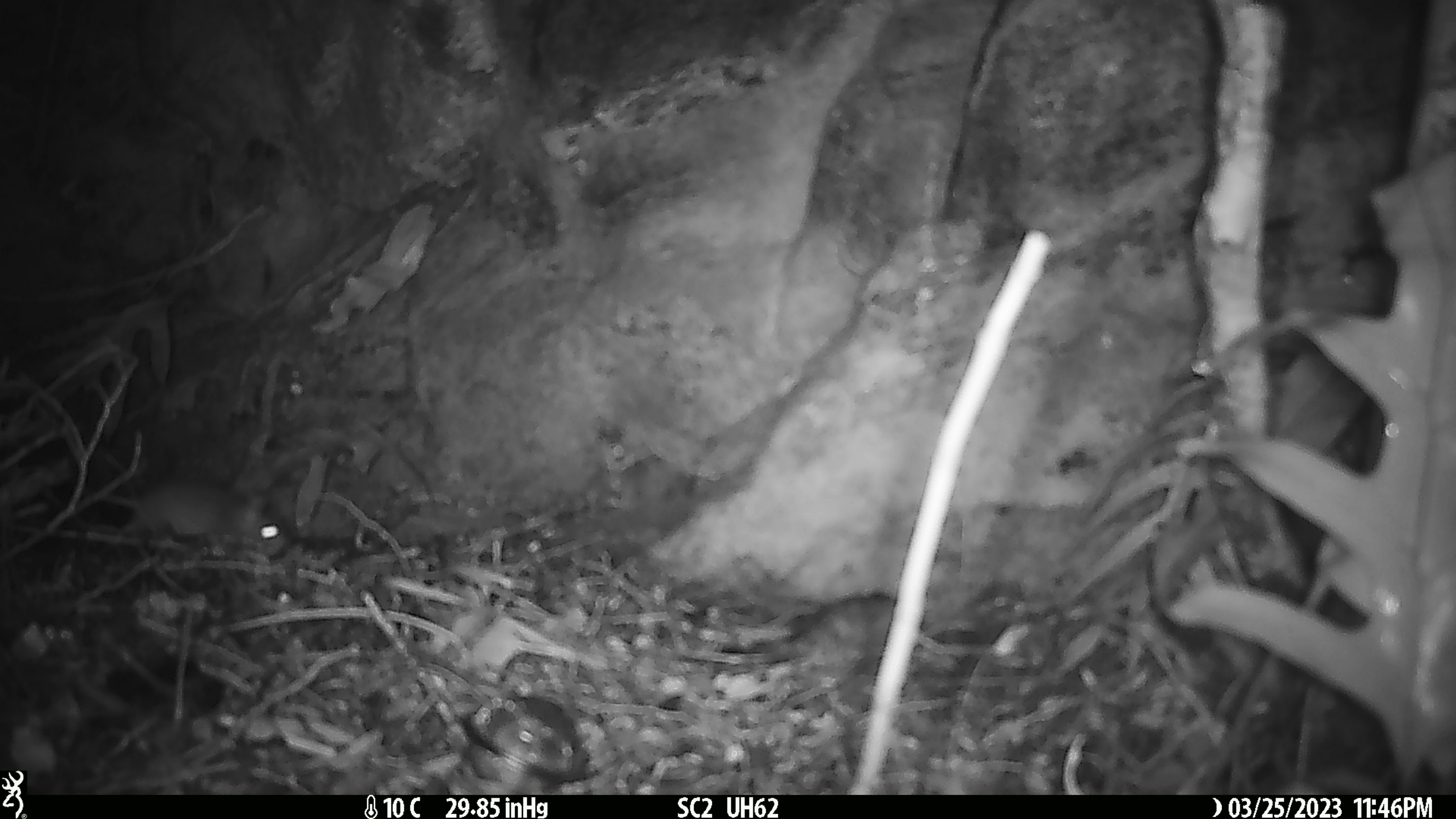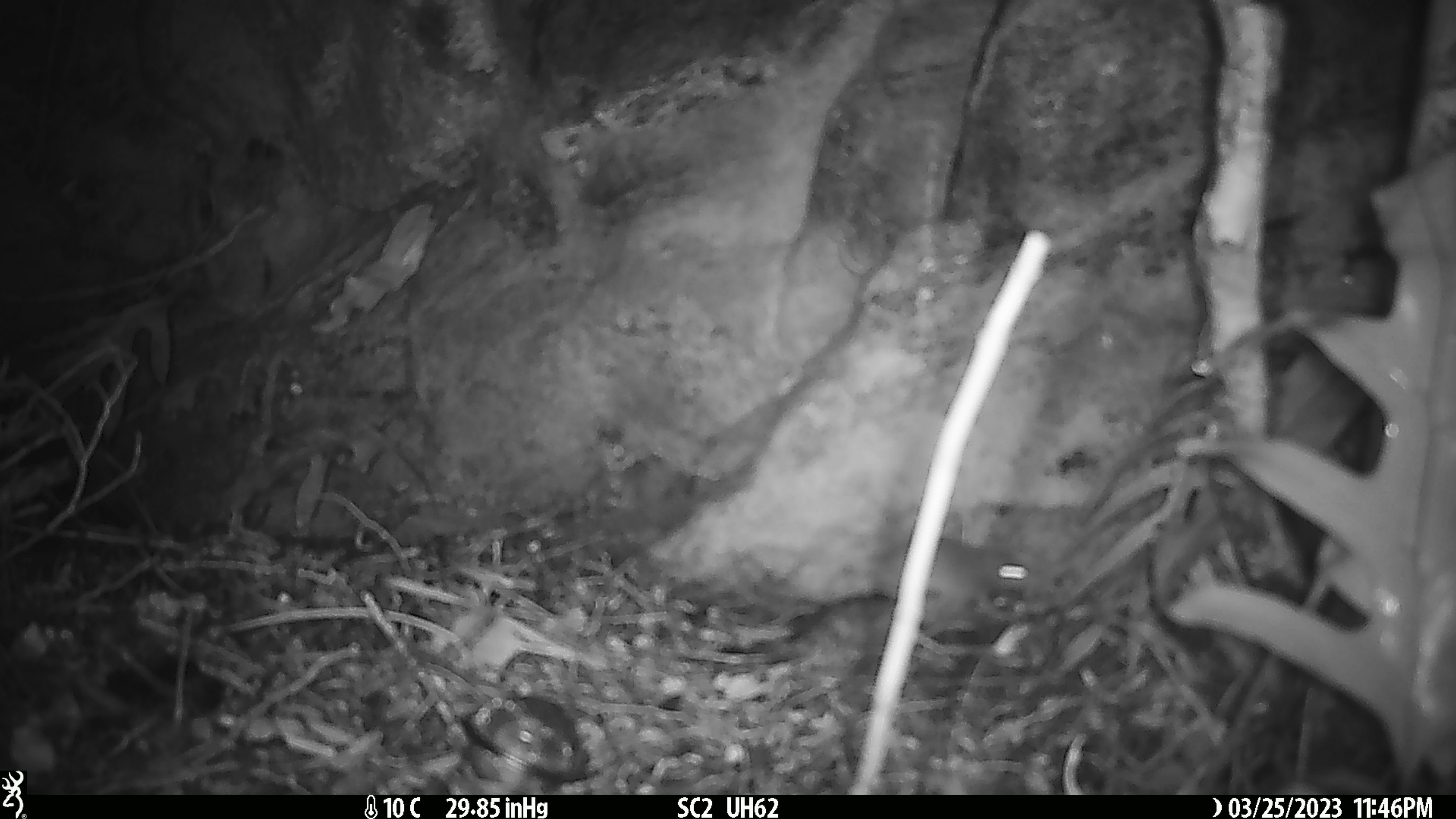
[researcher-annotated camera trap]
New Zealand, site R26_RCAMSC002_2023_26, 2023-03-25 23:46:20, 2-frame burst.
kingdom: Animalia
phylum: Chordata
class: Mammalia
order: Rodentia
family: Muridae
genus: Mus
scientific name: Mus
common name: mouse